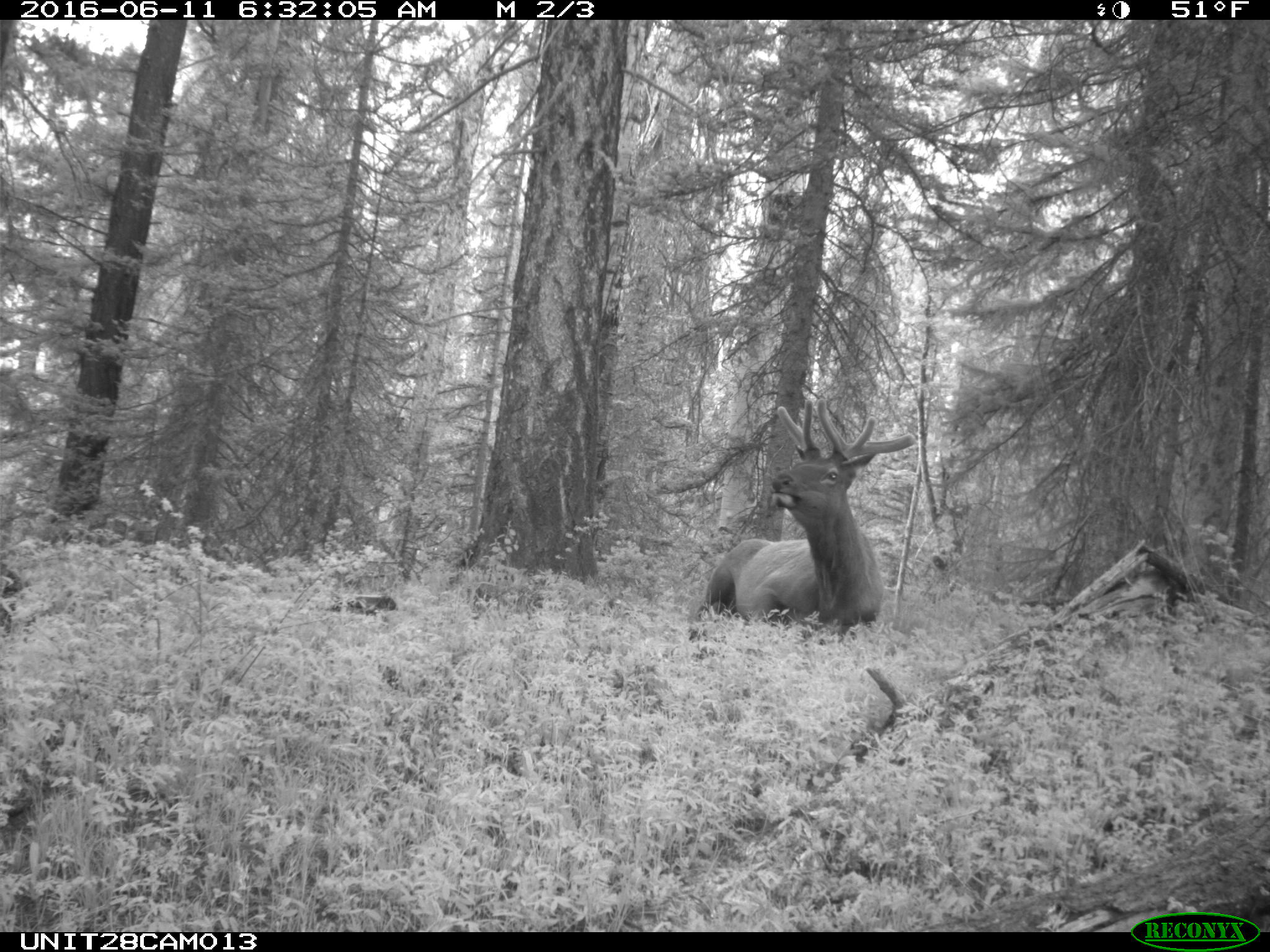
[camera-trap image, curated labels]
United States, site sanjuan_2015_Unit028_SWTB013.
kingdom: Animalia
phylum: Chordata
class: Mammalia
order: Artiodactyla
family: Cervidae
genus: Cervus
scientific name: Cervus elaphus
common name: red deer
Cervus elaphus (red deer).